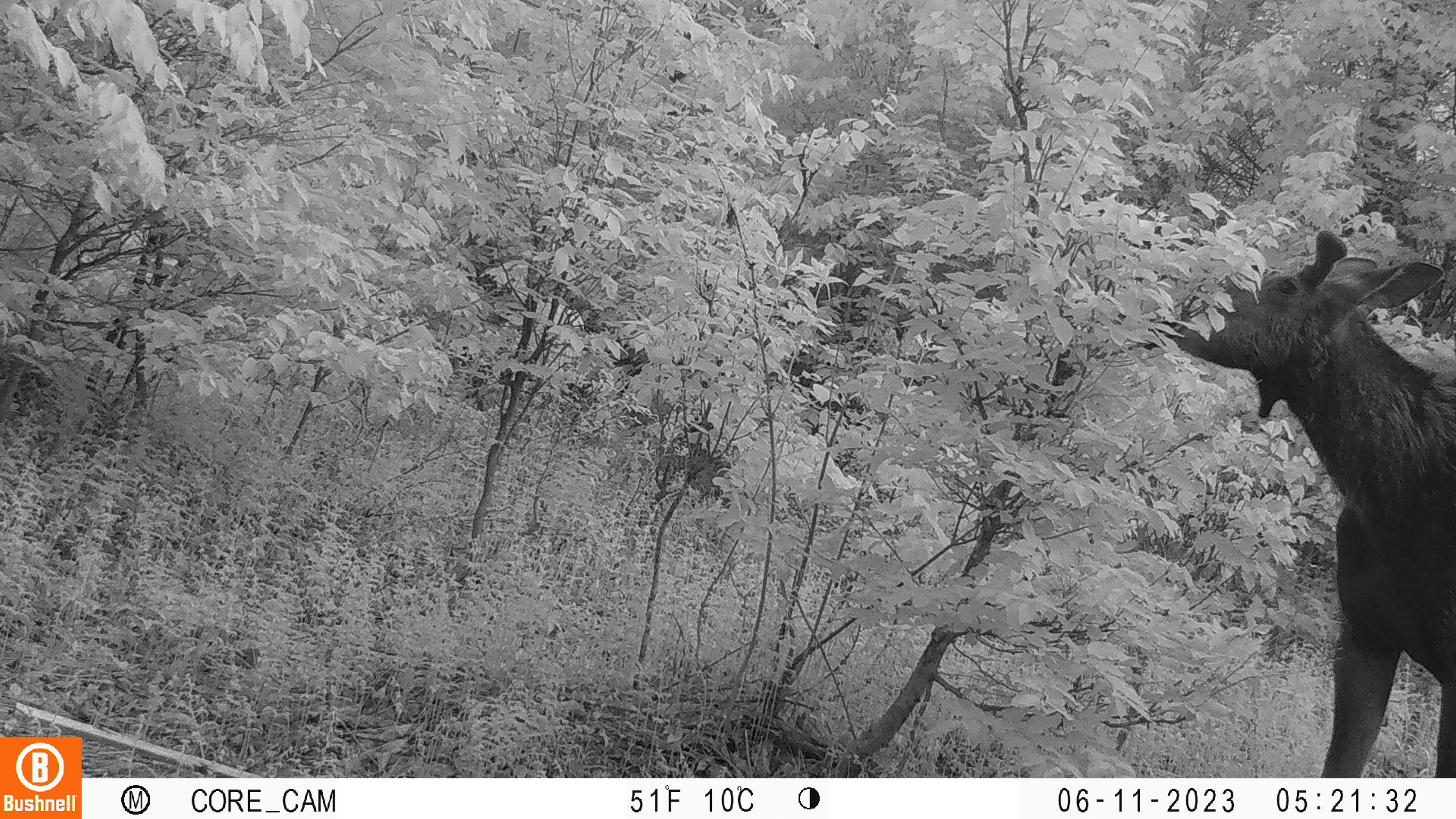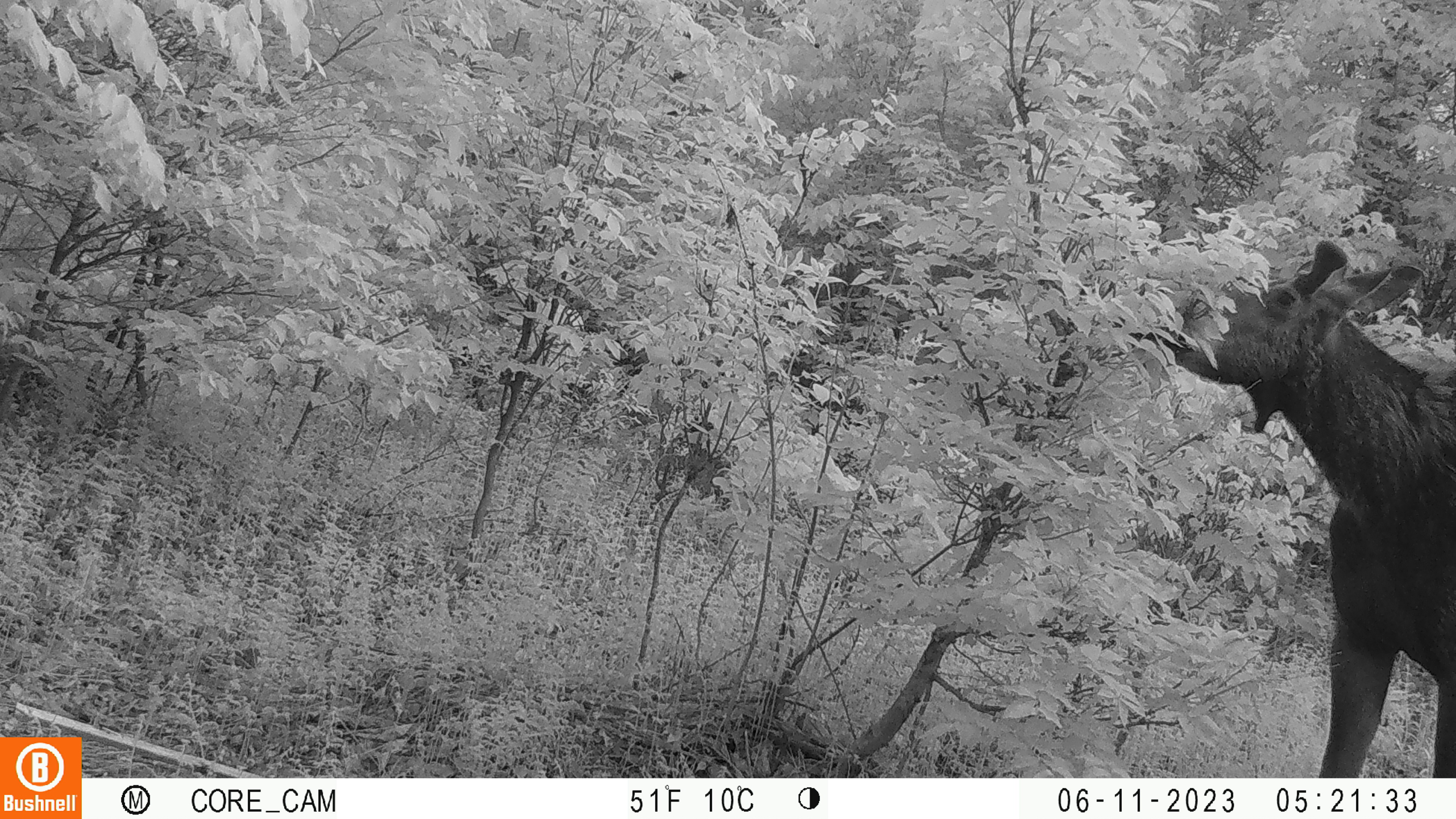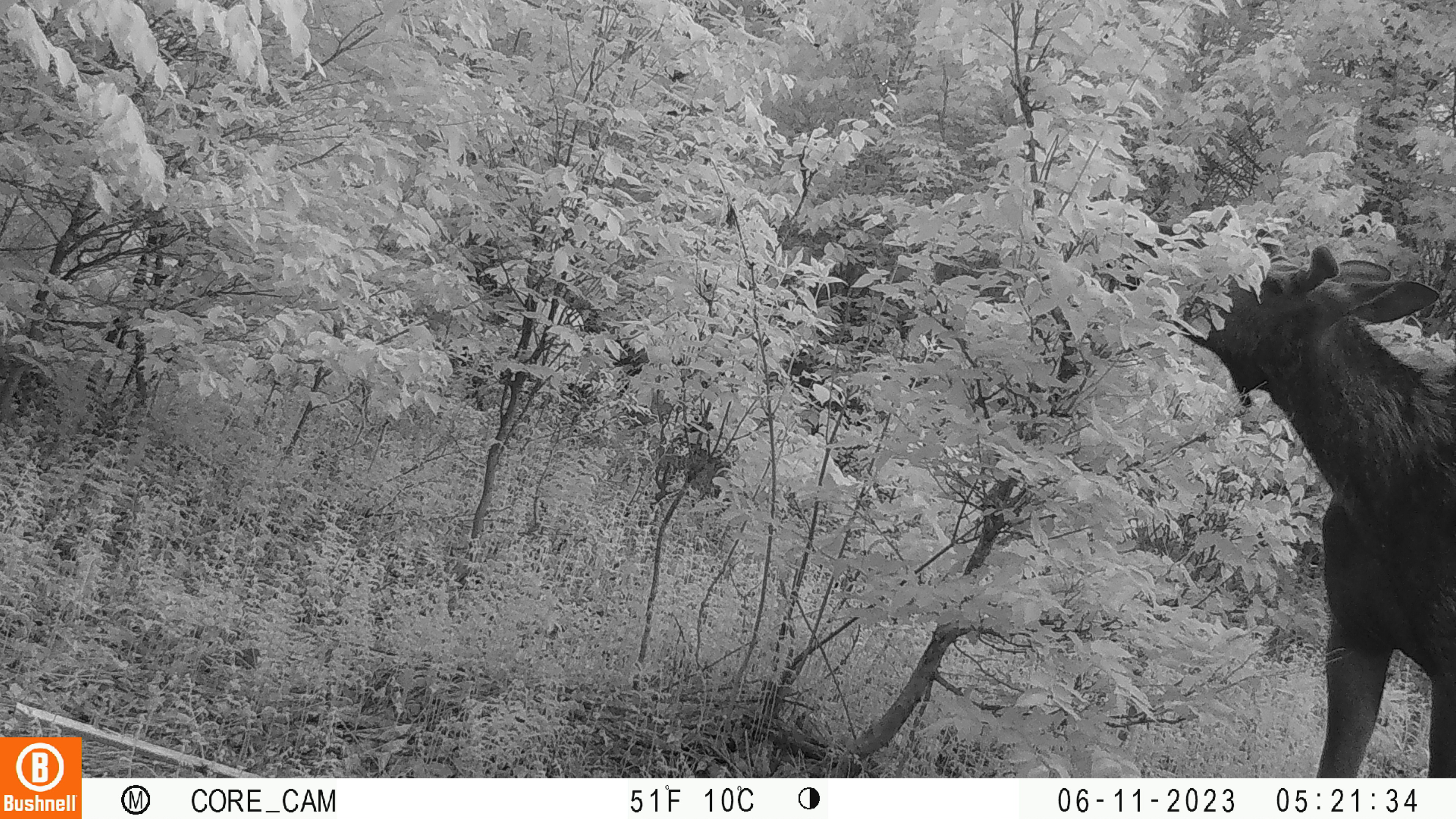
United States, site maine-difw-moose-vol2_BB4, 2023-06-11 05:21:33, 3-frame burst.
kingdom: Animalia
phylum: Chordata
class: Mammalia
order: Artiodactyla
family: Cervidae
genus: Alces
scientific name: Alces alces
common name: moose